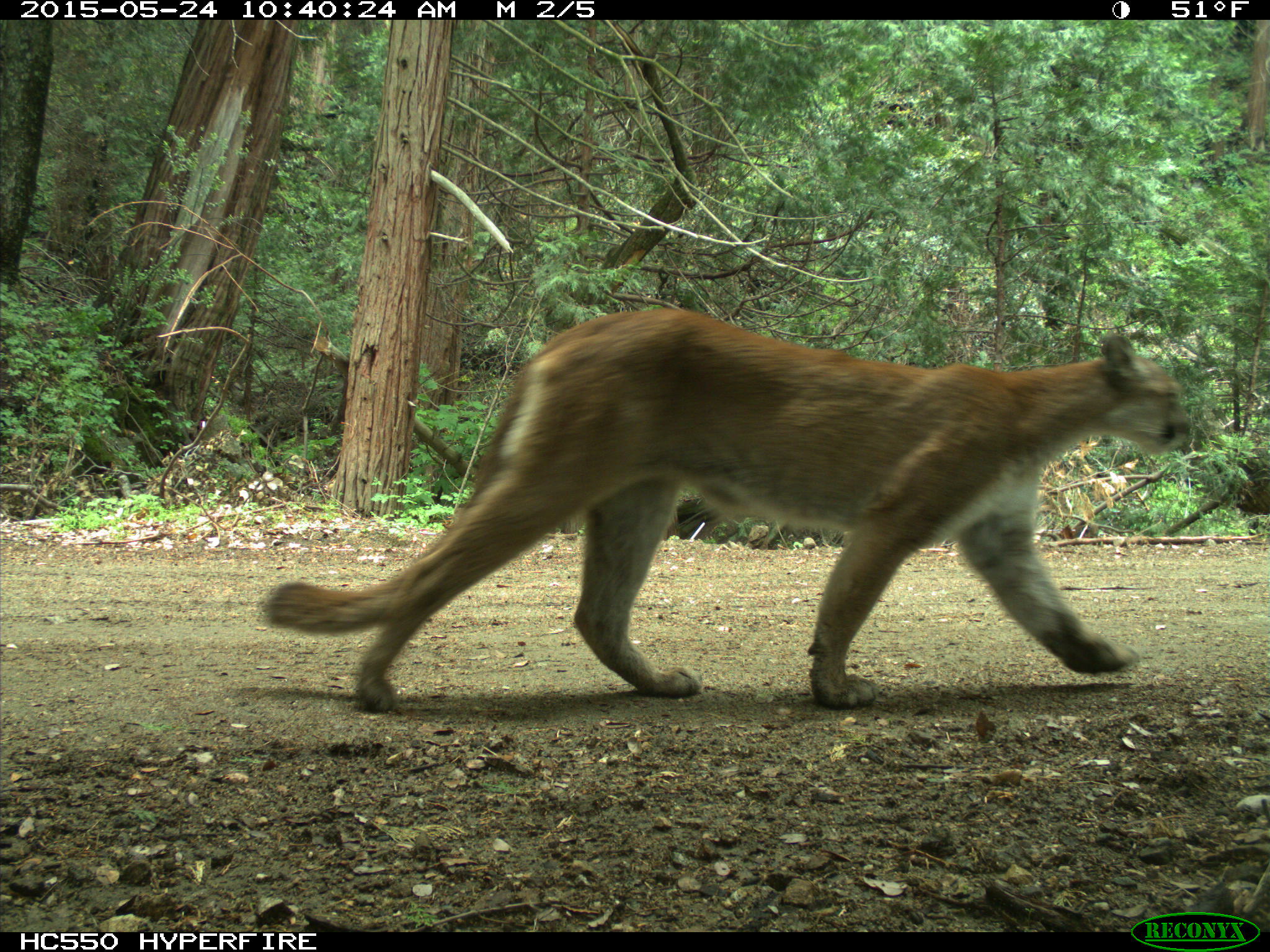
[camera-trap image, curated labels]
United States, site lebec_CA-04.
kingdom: Animalia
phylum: Chordata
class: Mammalia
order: Carnivora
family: Felidae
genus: Puma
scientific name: Puma concolor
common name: mountain lion